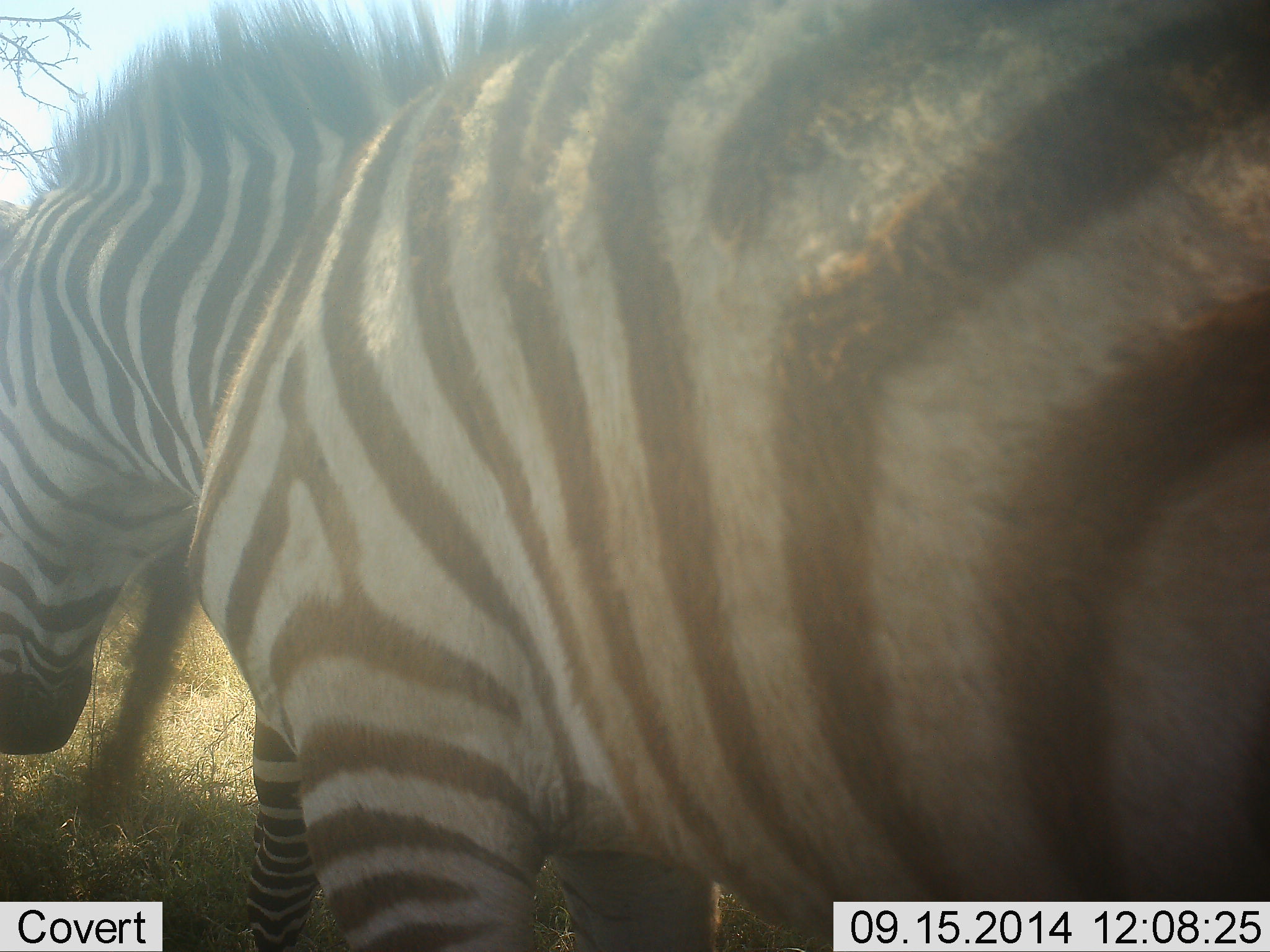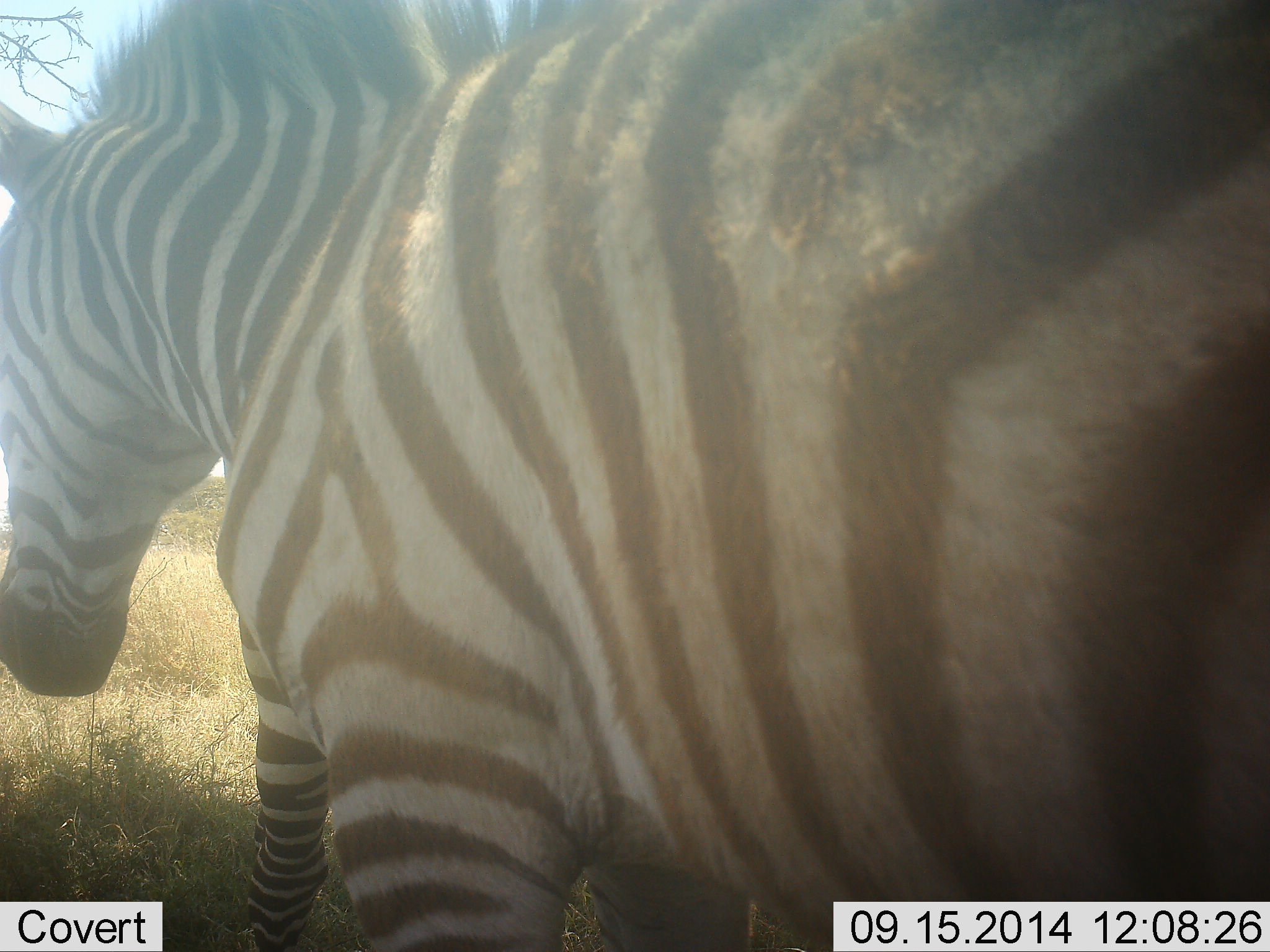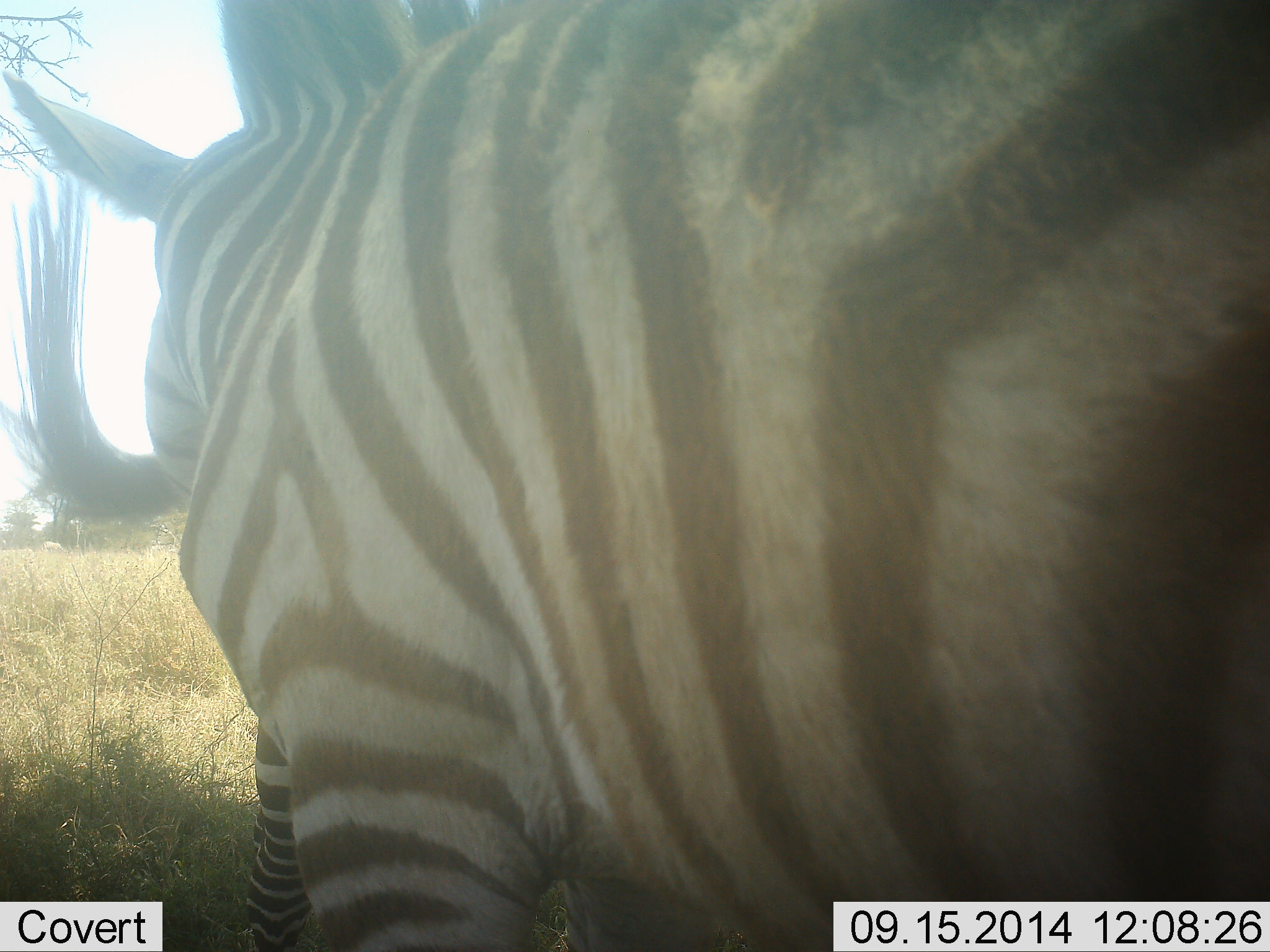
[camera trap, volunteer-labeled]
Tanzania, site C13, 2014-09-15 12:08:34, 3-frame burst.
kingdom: Animalia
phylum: Chordata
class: Mammalia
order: Perissodactyla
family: Equidae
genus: Equus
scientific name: Equus quagga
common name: plains zebra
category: zebra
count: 2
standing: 60%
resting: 0%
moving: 30%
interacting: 10%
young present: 0%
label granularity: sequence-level